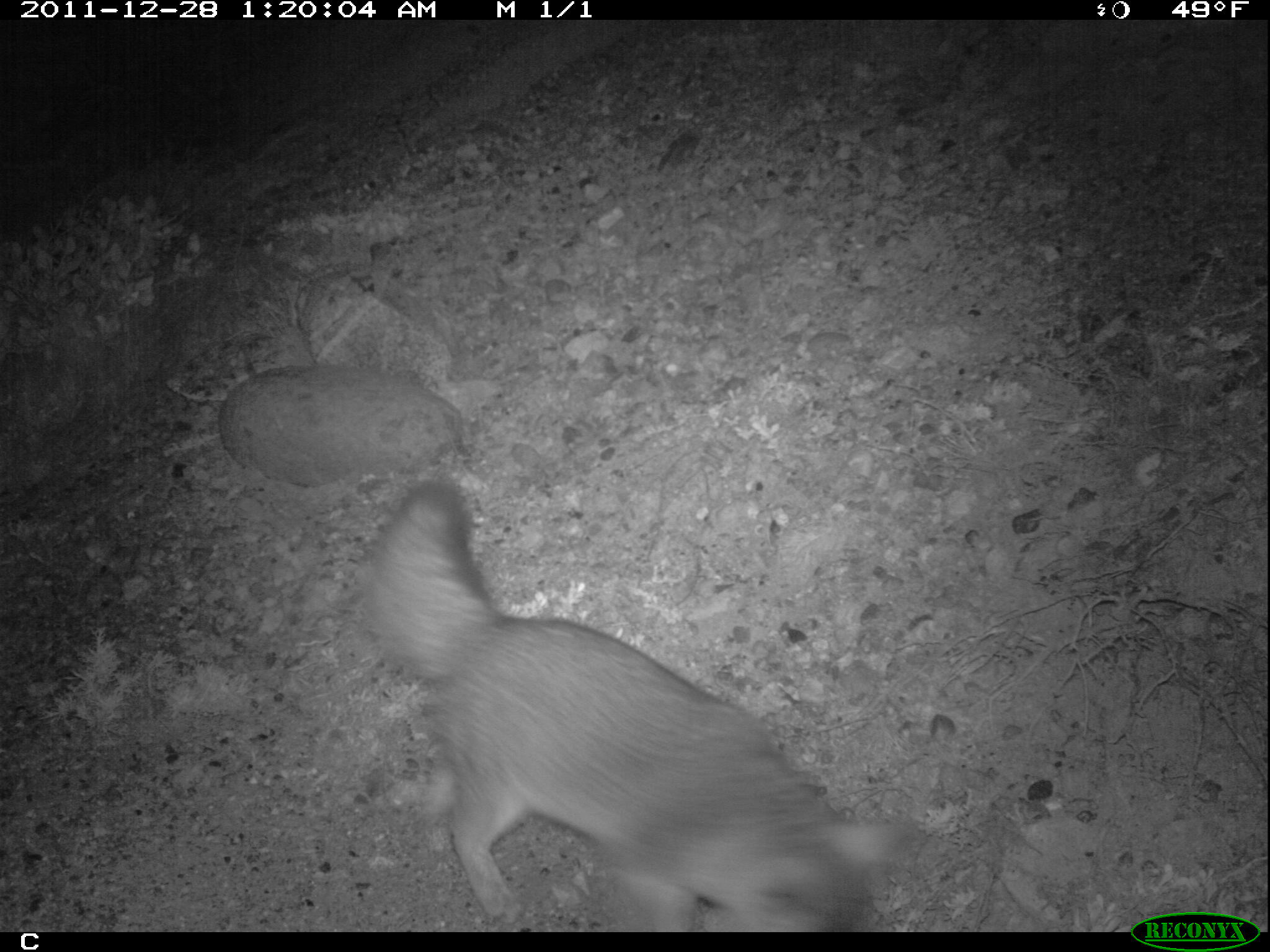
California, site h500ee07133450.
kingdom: Animalia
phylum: Chordata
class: Mammalia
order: Carnivora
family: Canidae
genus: Urocyon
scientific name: Urocyon littoralis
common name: island fox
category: fox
Fox (island fox) (Urocyon littoralis).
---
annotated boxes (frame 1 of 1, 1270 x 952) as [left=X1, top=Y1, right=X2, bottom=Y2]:
fox: [left=362, top=481, right=895, bottom=932]